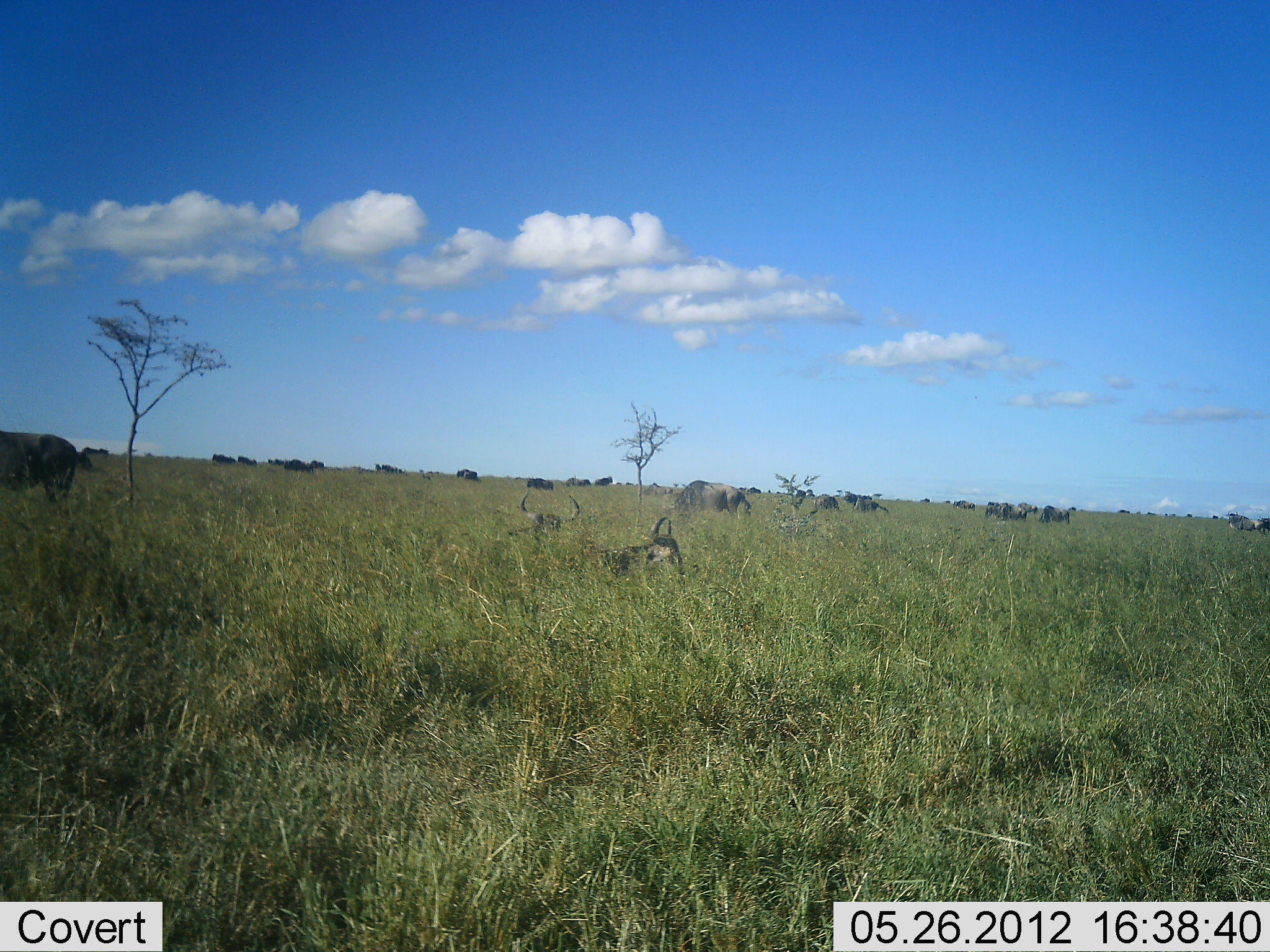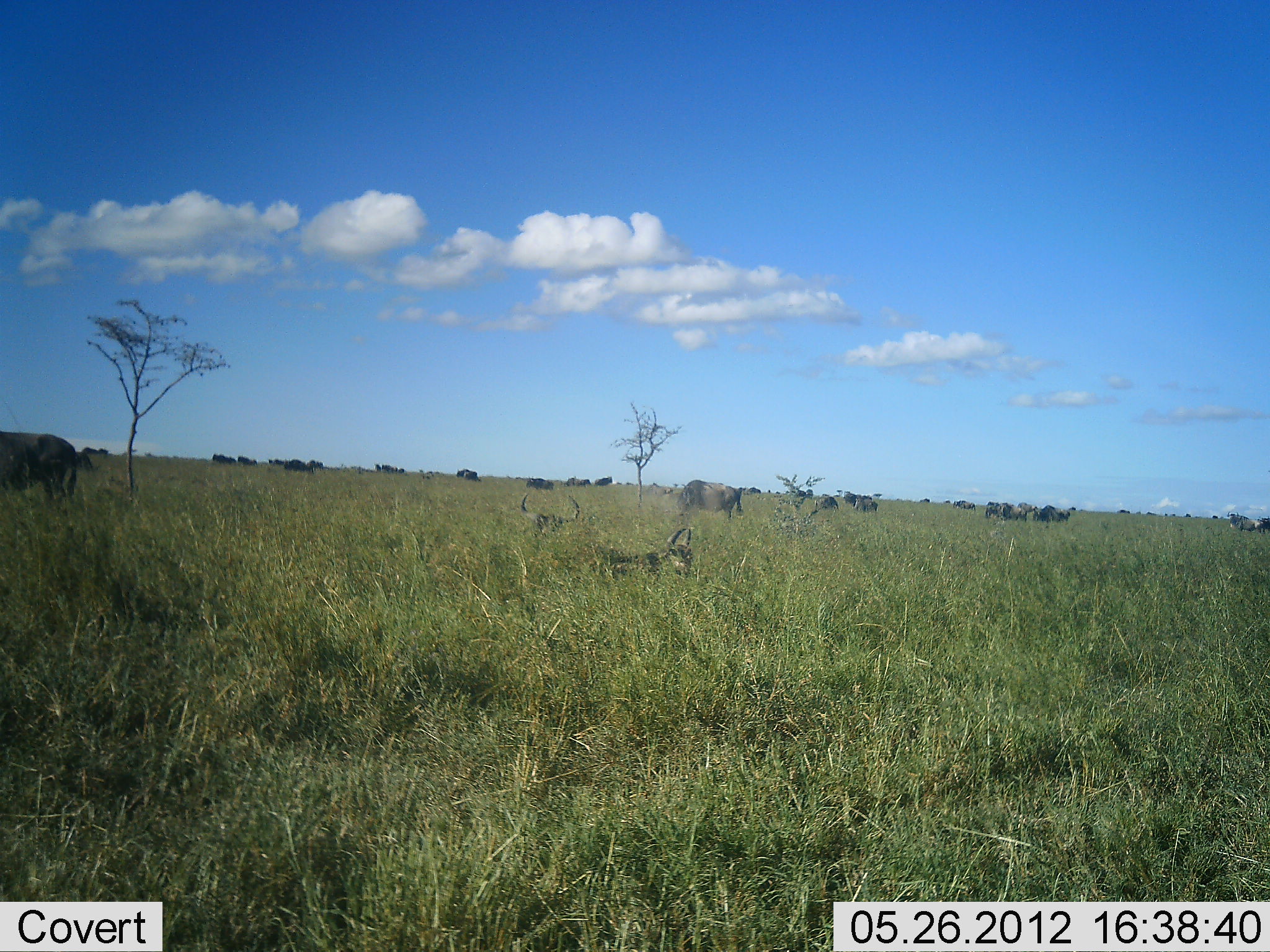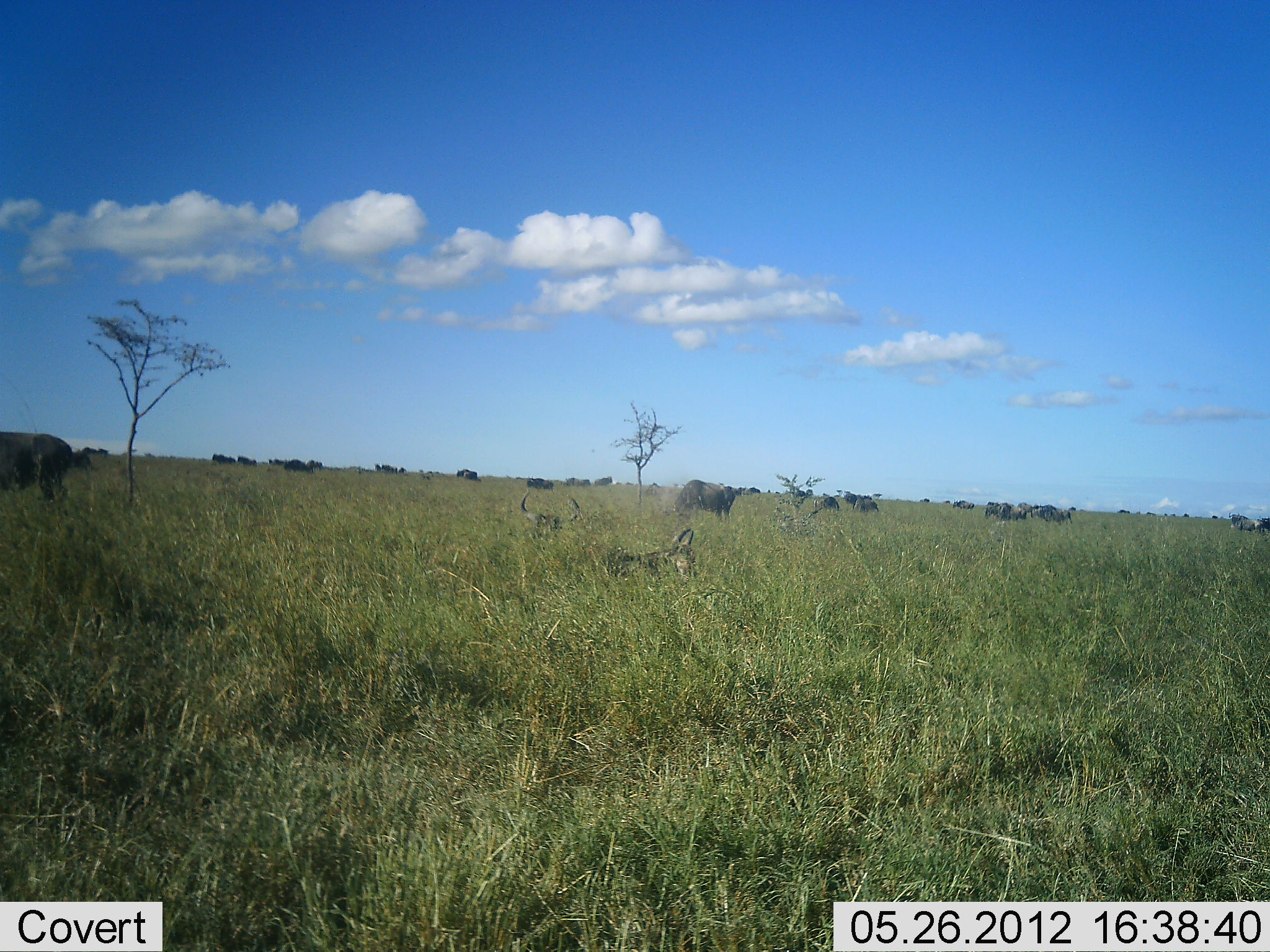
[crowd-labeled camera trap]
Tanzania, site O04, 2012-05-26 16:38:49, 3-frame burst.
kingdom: Animalia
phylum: Chordata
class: Mammalia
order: Artiodactyla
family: Bovidae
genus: Connochaetes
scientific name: Connochaetes taurinus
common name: blue wildebeest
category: wildebeest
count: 11-50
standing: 40%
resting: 80%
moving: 20%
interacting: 0%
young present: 0%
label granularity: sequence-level